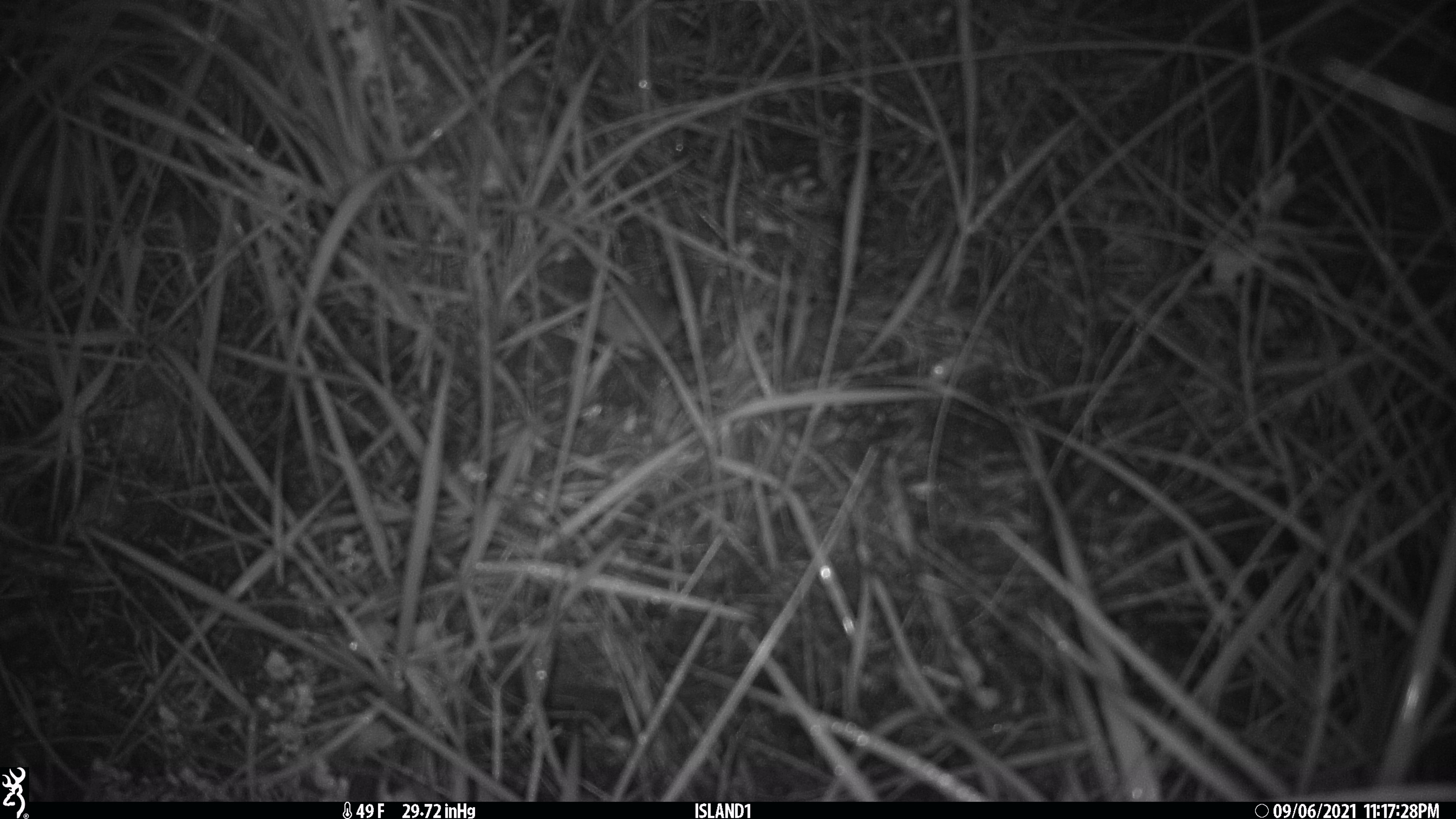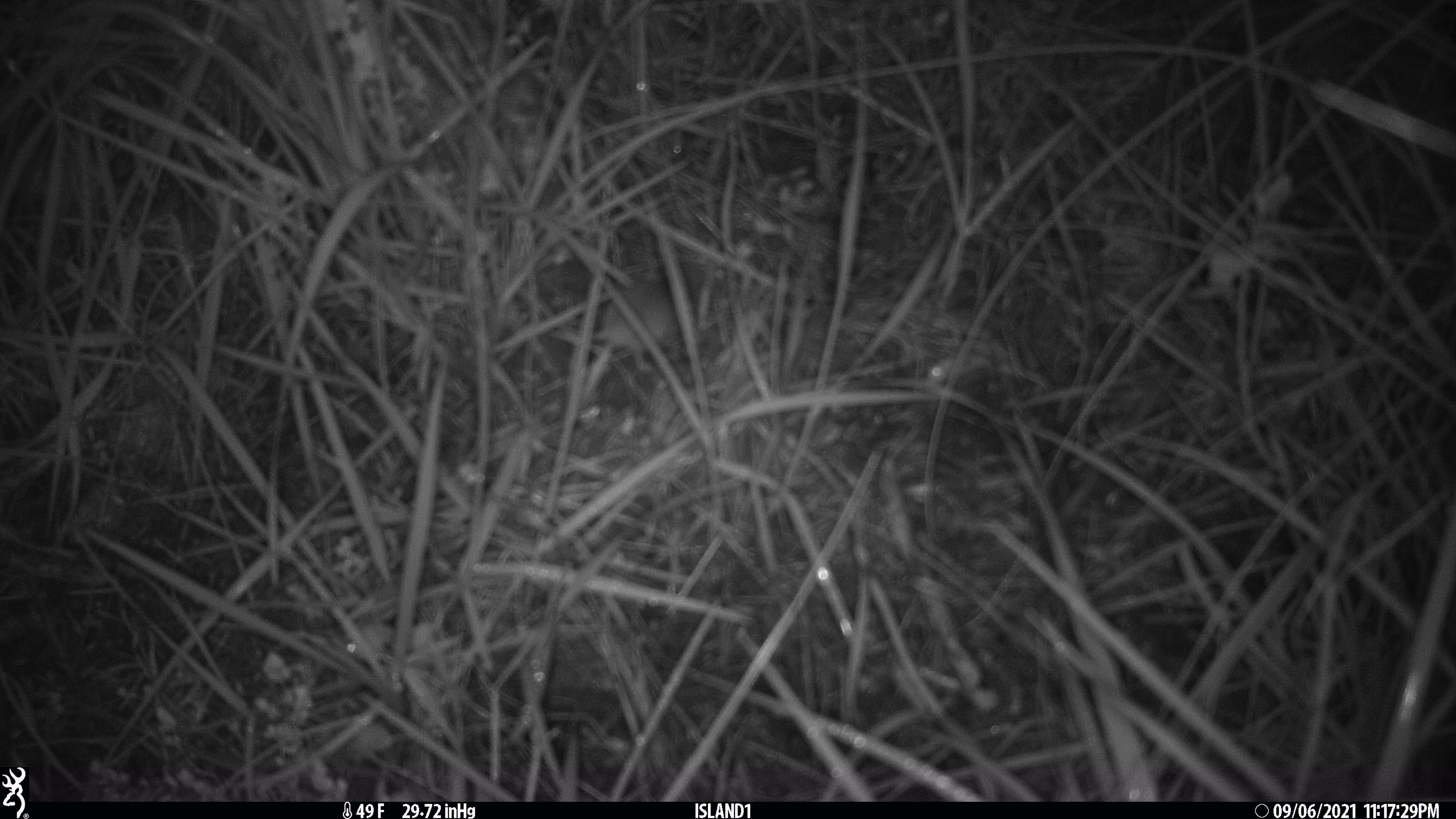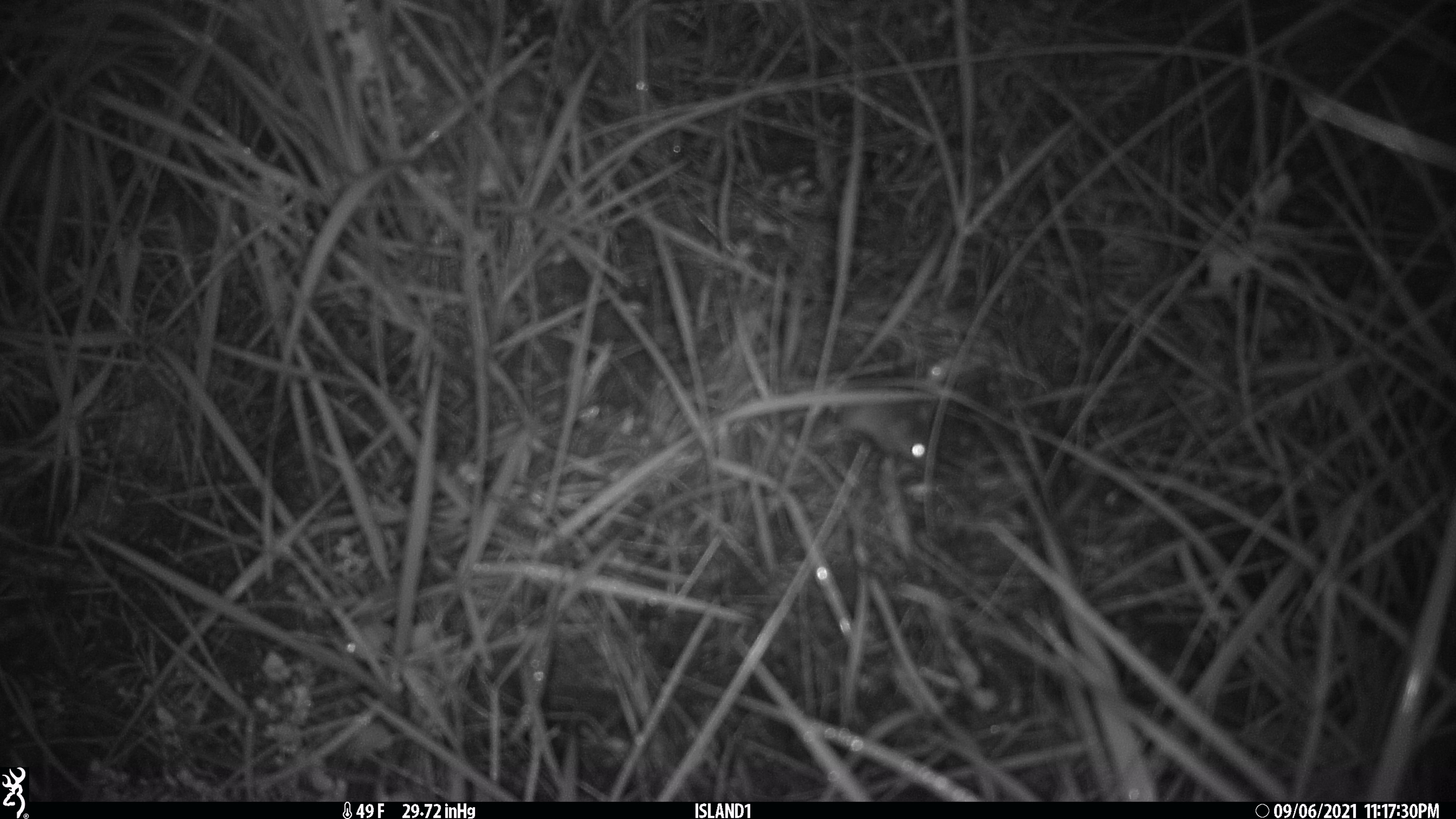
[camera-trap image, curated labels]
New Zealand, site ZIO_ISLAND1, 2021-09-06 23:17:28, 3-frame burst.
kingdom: Animalia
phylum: Chordata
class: Mammalia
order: Rodentia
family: Muridae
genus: Mus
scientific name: Mus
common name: mouse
Mouse (Mus).